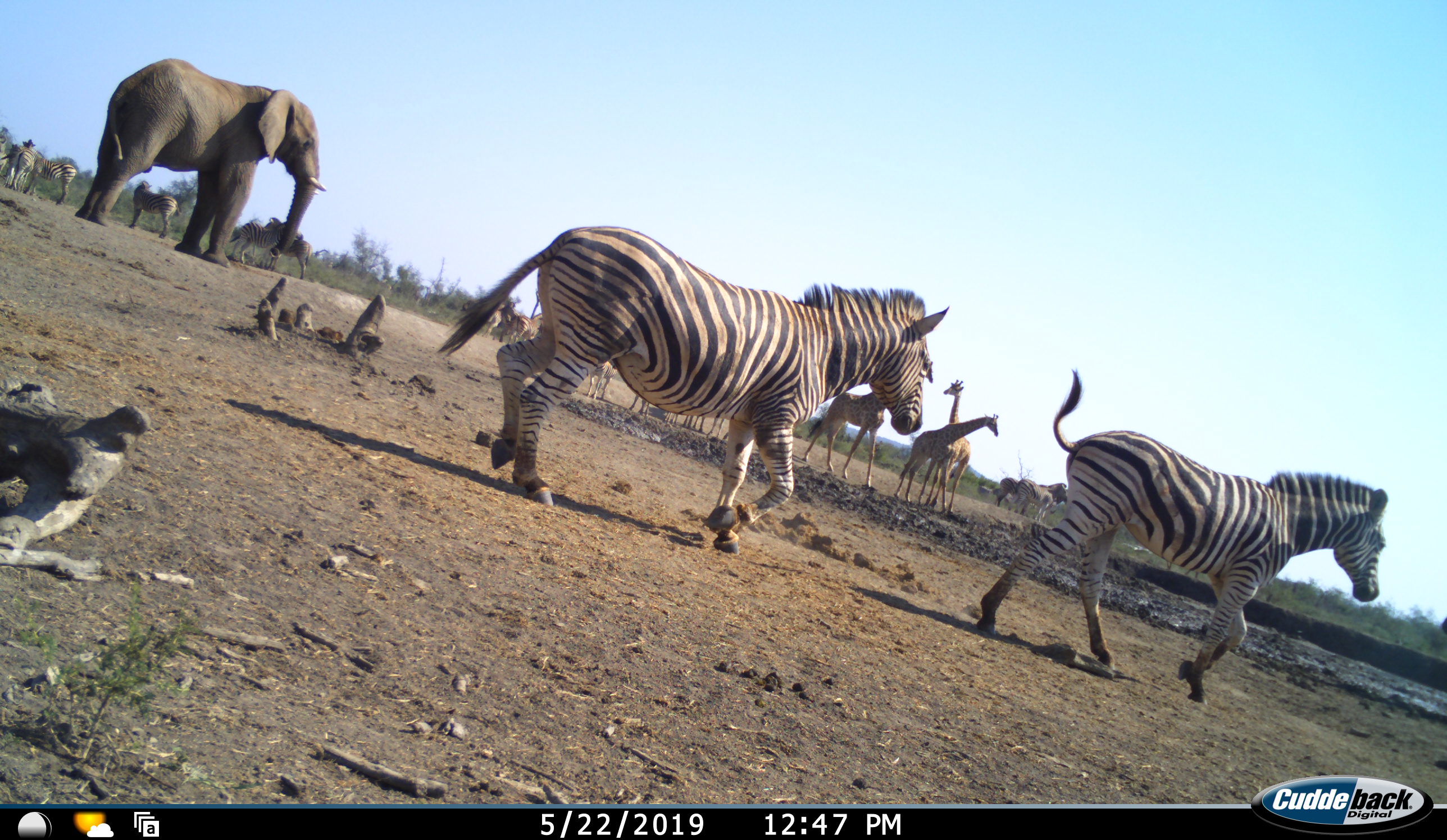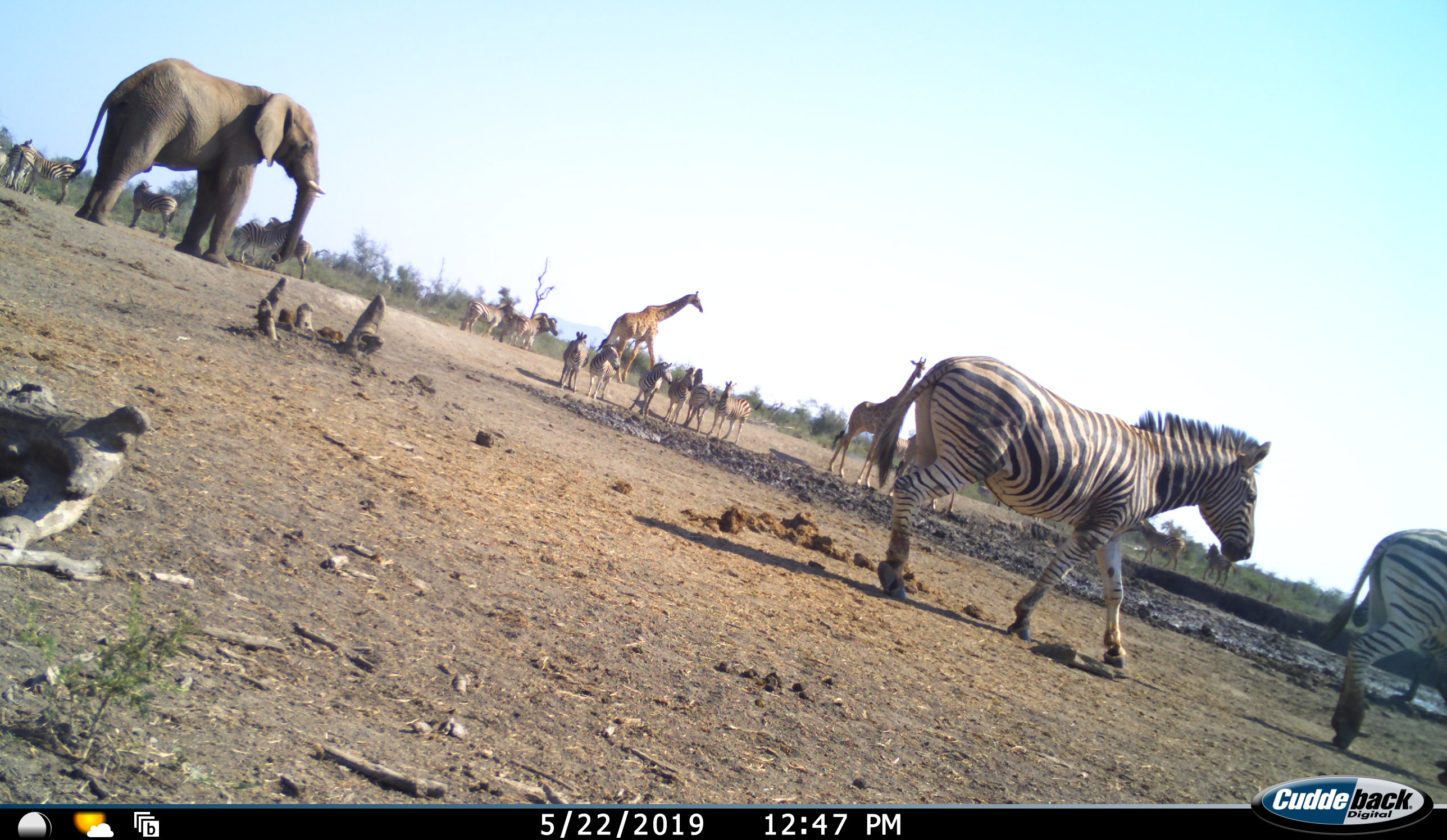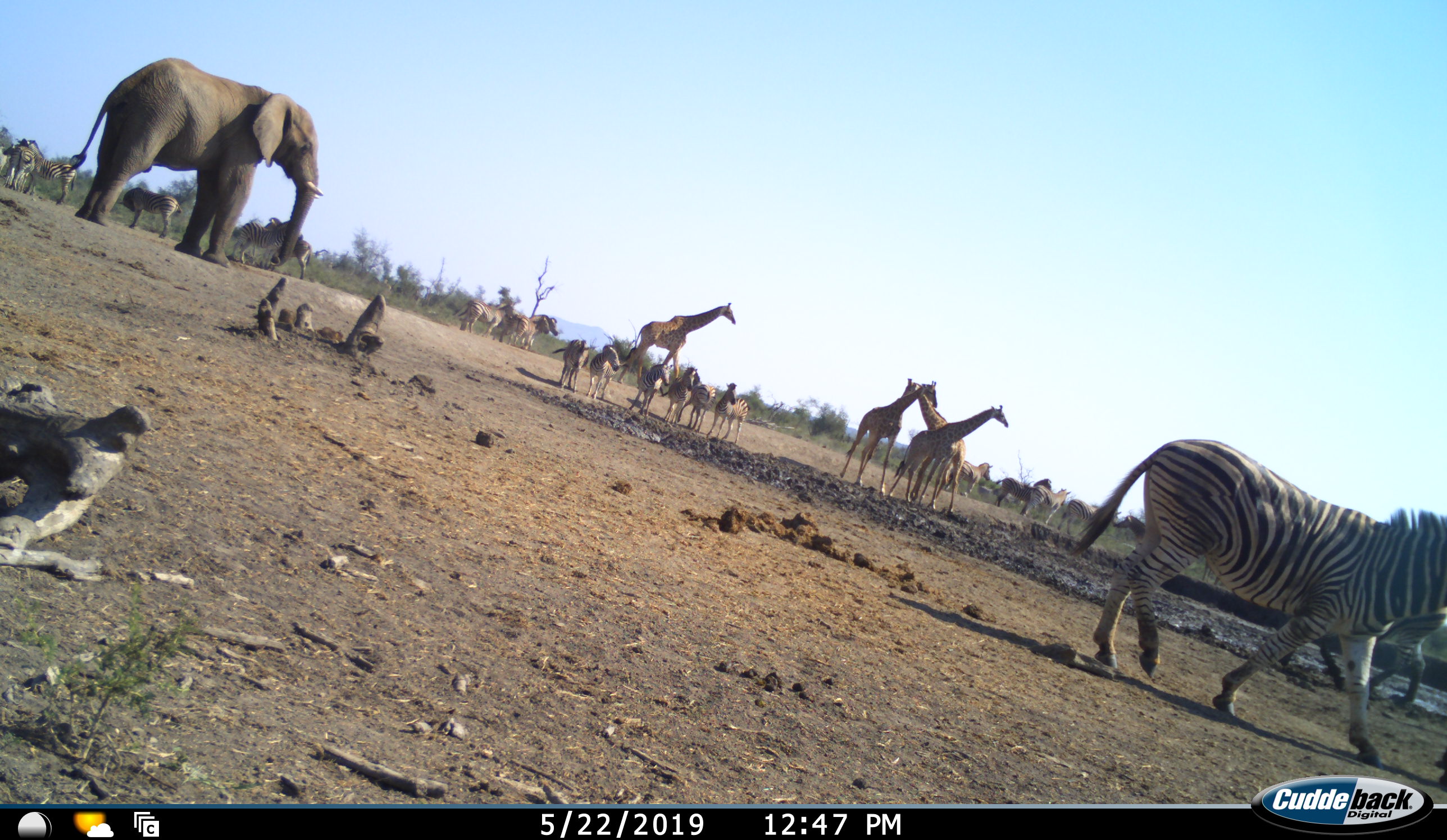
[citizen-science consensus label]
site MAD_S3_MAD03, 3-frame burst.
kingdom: Animalia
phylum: Chordata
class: Mammalia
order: Proboscidea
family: Elephantidae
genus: Loxodonta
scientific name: Loxodonta africana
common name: african bush elephant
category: elephant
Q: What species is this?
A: Elephant (african bush elephant) (Loxodonta africana).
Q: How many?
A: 1.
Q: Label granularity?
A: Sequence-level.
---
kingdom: Animalia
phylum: Chordata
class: Mammalia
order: Artiodactyla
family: Giraffidae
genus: Giraffa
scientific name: Giraffa camelopardalis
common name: giraffe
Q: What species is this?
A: Giraffe (Giraffa camelopardalis).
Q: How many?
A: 4.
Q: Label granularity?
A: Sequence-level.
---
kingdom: Animalia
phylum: Chordata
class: Mammalia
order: Perissodactyla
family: Equidae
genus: Equus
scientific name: Equus quagga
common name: plains zebra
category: zebraplains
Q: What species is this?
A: Zebraplains (plains zebra) (Equus quagga).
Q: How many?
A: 11-50.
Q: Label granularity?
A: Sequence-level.